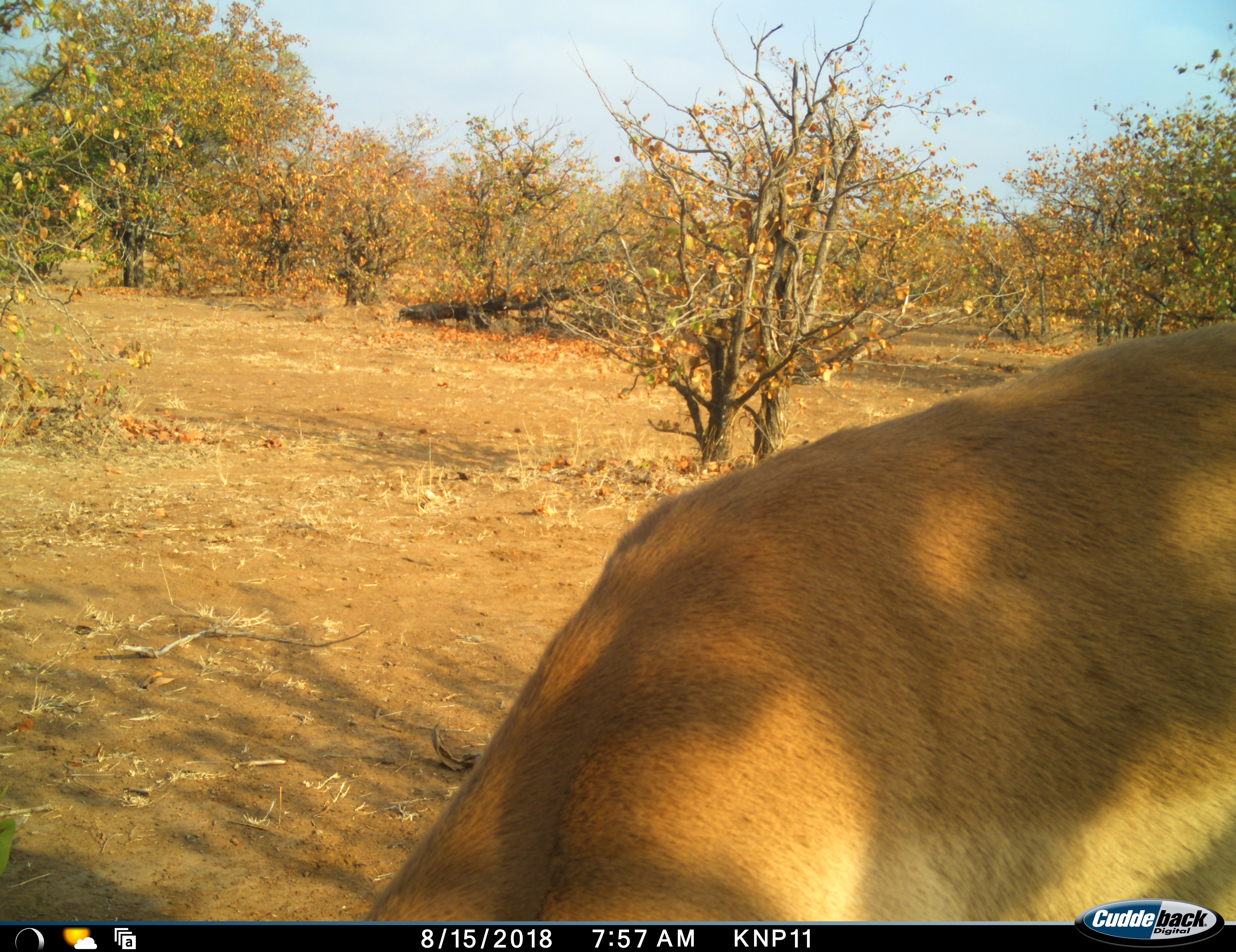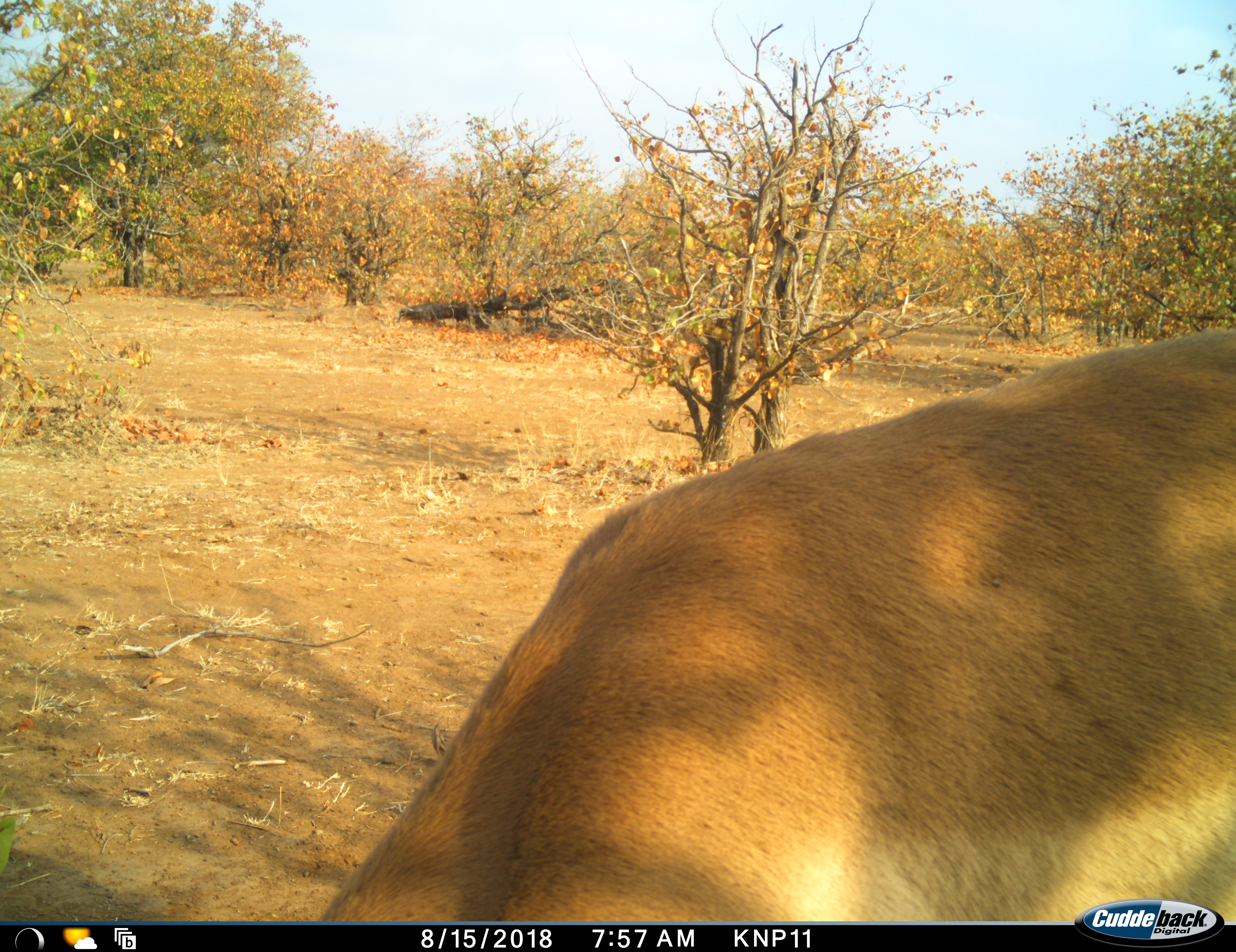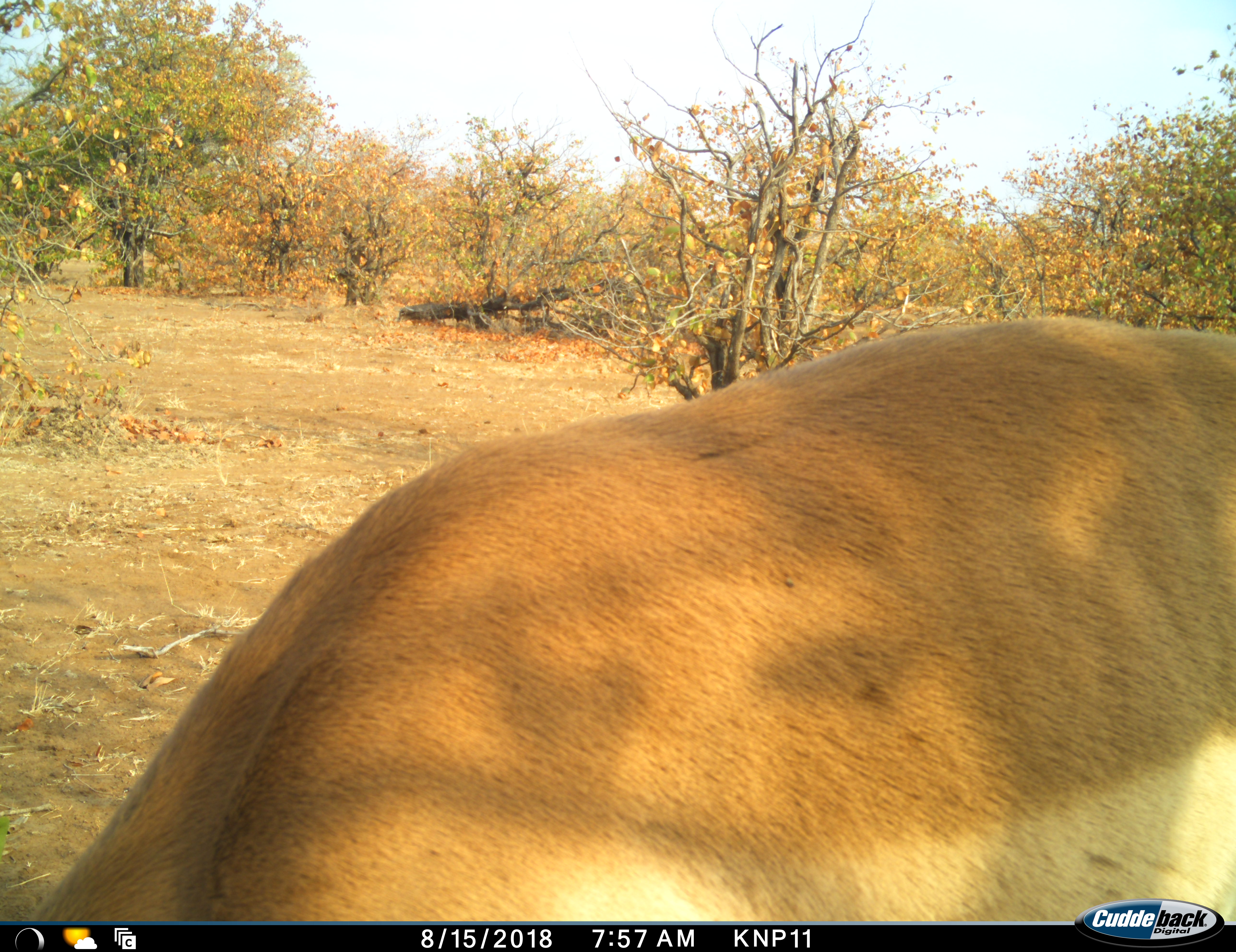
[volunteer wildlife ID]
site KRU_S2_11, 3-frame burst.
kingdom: Animalia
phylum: Chordata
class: Mammalia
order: Artiodactyla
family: Bovidae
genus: Aepyceros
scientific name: Aepyceros melampus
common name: impala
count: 1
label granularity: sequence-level